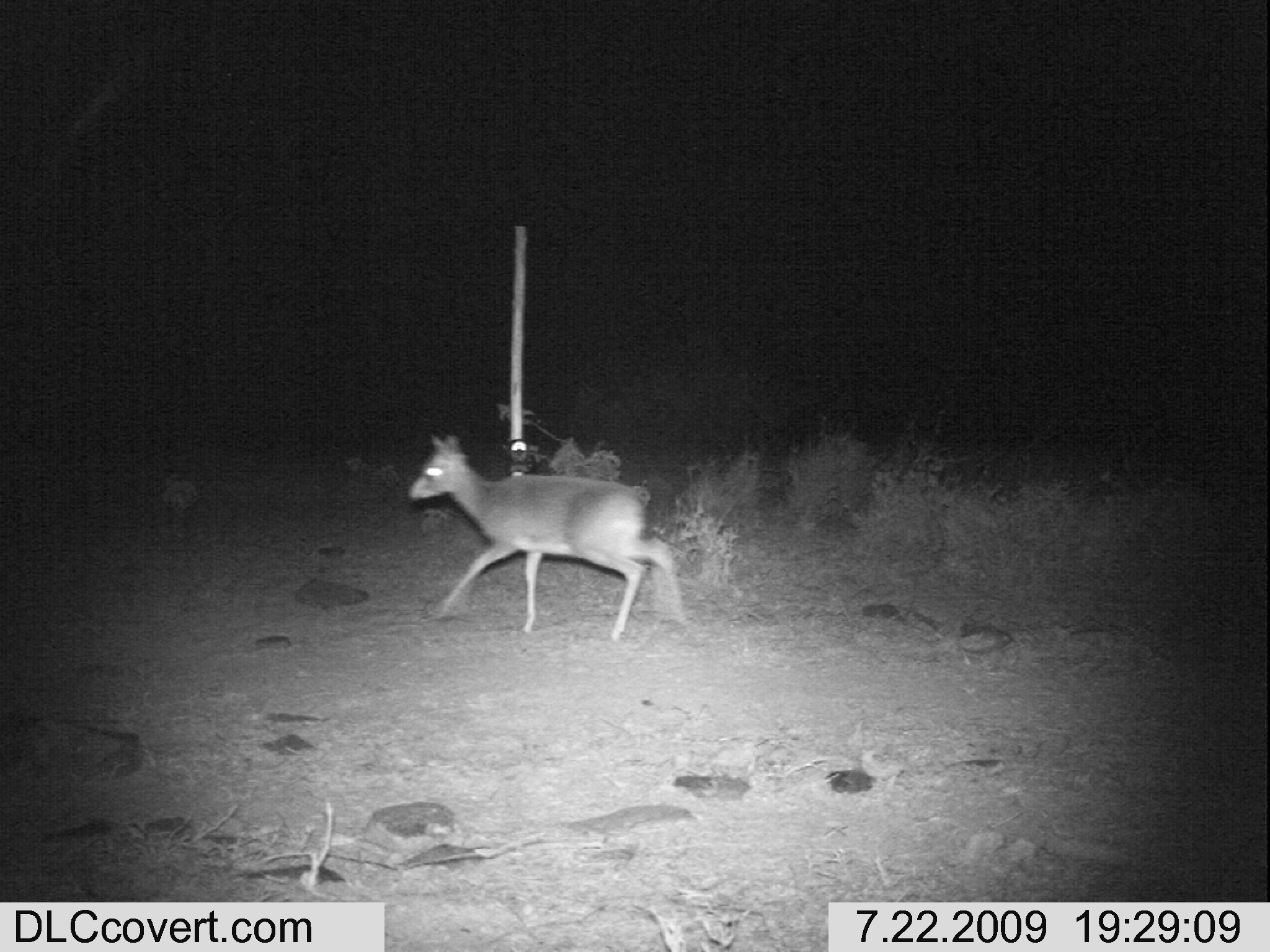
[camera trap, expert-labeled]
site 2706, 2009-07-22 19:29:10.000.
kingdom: Animalia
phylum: Chordata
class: Mammalia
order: Artiodactyla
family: Bovidae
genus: Madoqua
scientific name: Madoqua guentheri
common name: günther's dik-dik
Madoqua guentheri (günther's dik-dik), count 1.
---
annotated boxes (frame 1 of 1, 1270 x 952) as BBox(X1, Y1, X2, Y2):
madoqua guentheri: BBox(403, 431, 677, 642)